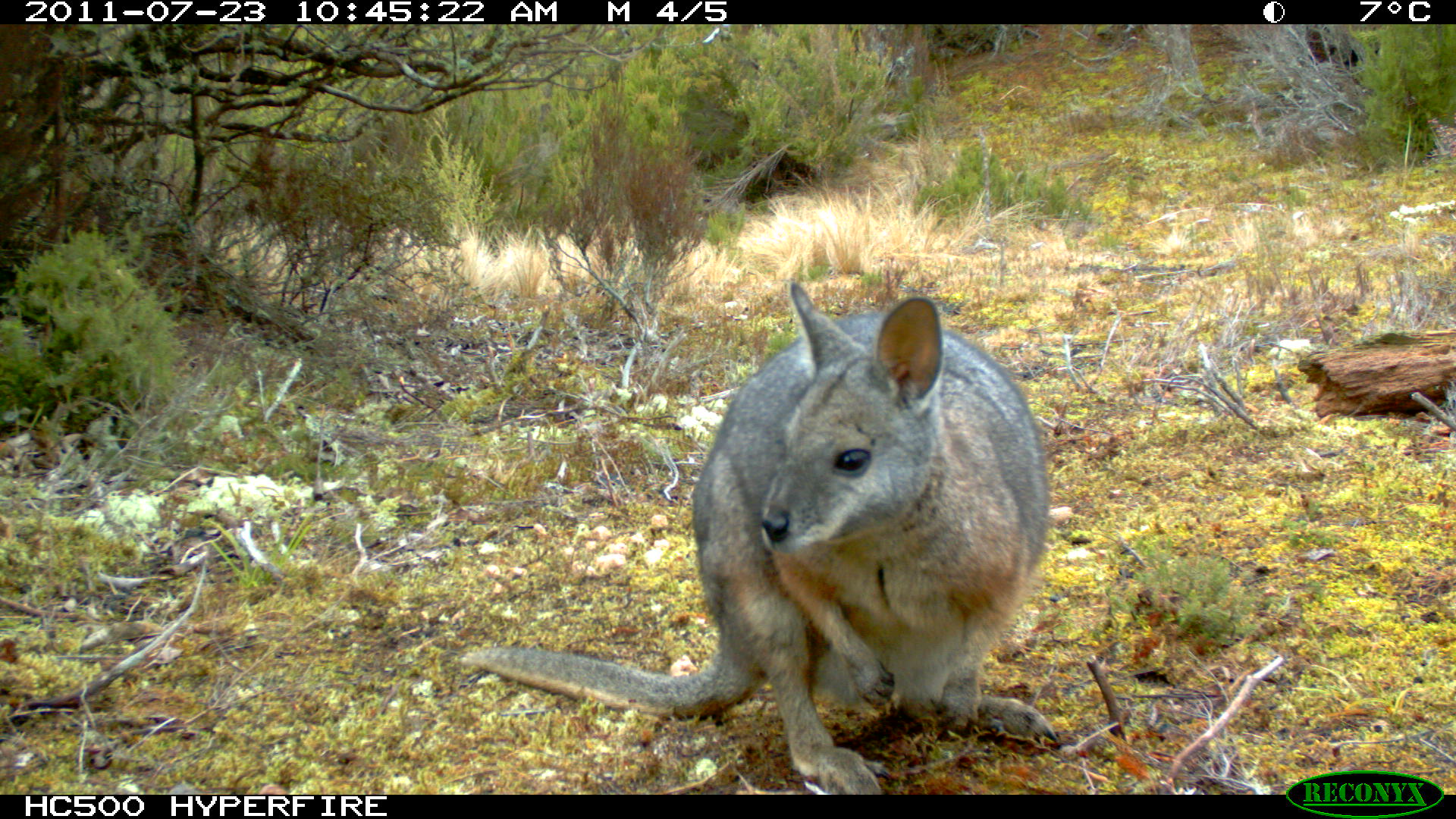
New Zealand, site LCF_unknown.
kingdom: Animalia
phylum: Chordata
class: Mammalia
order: Diprotodontia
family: Macropodidae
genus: Notamacropus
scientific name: Notamacropus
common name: wallaby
Wallaby (Notamacropus).